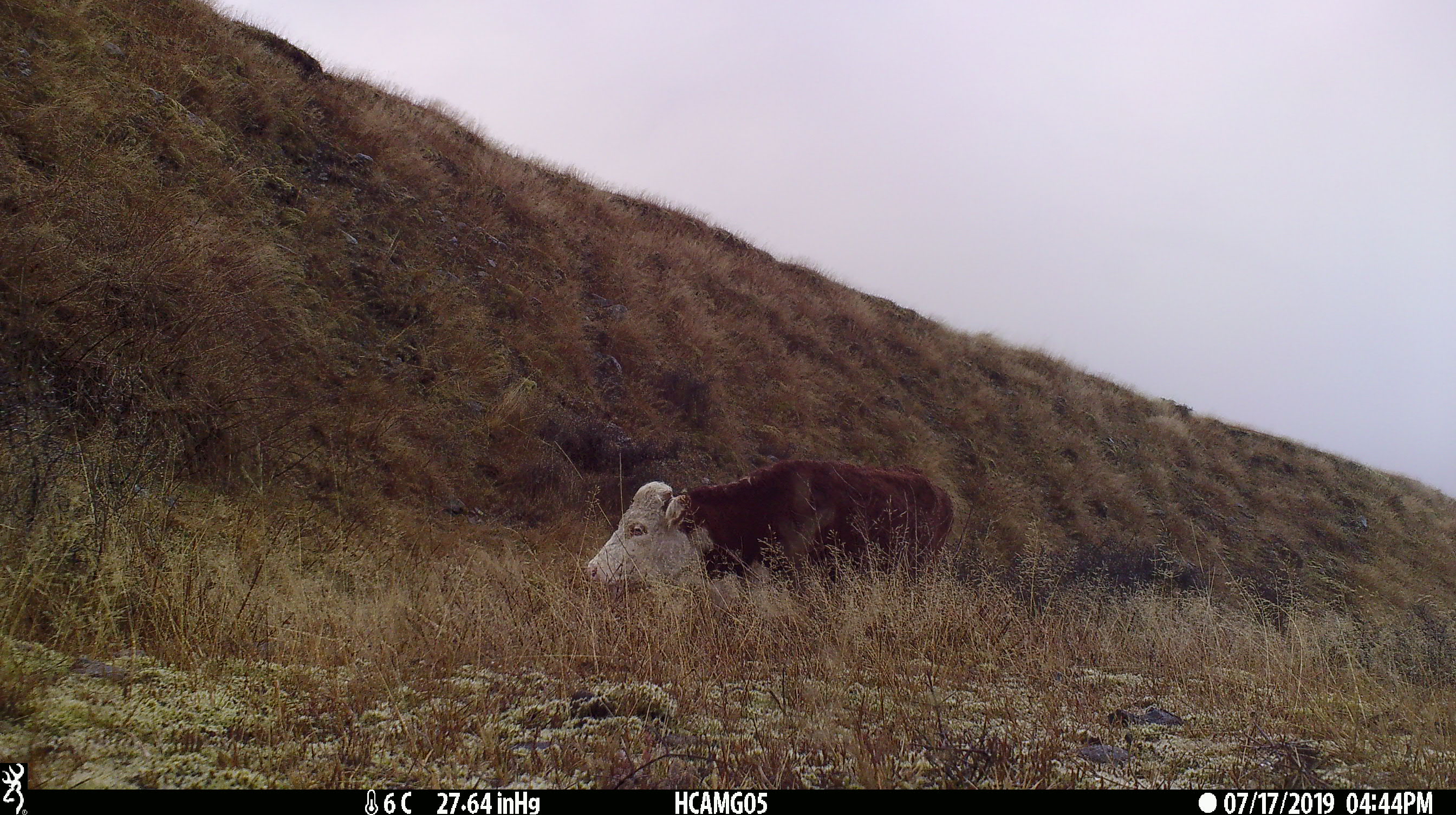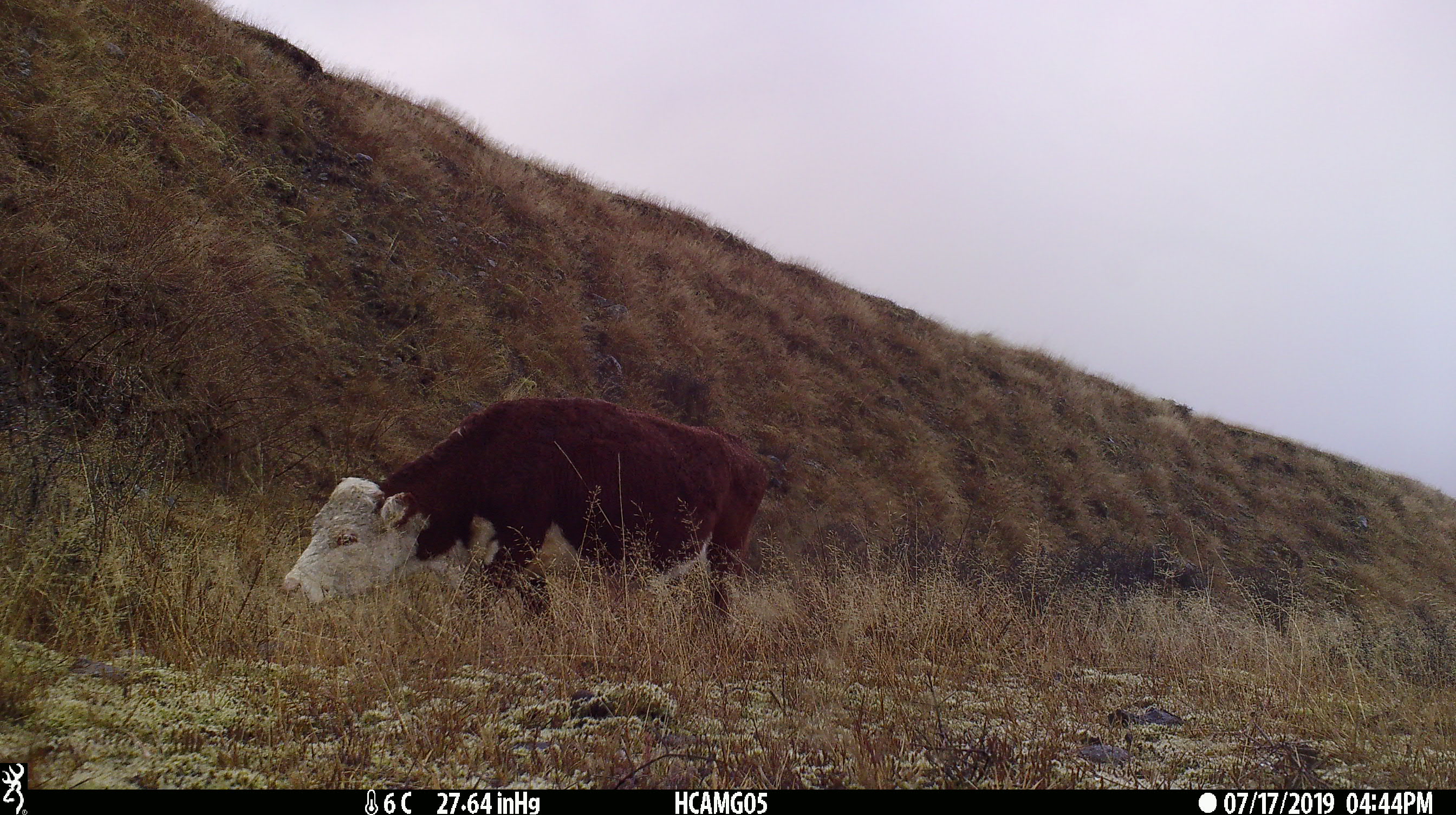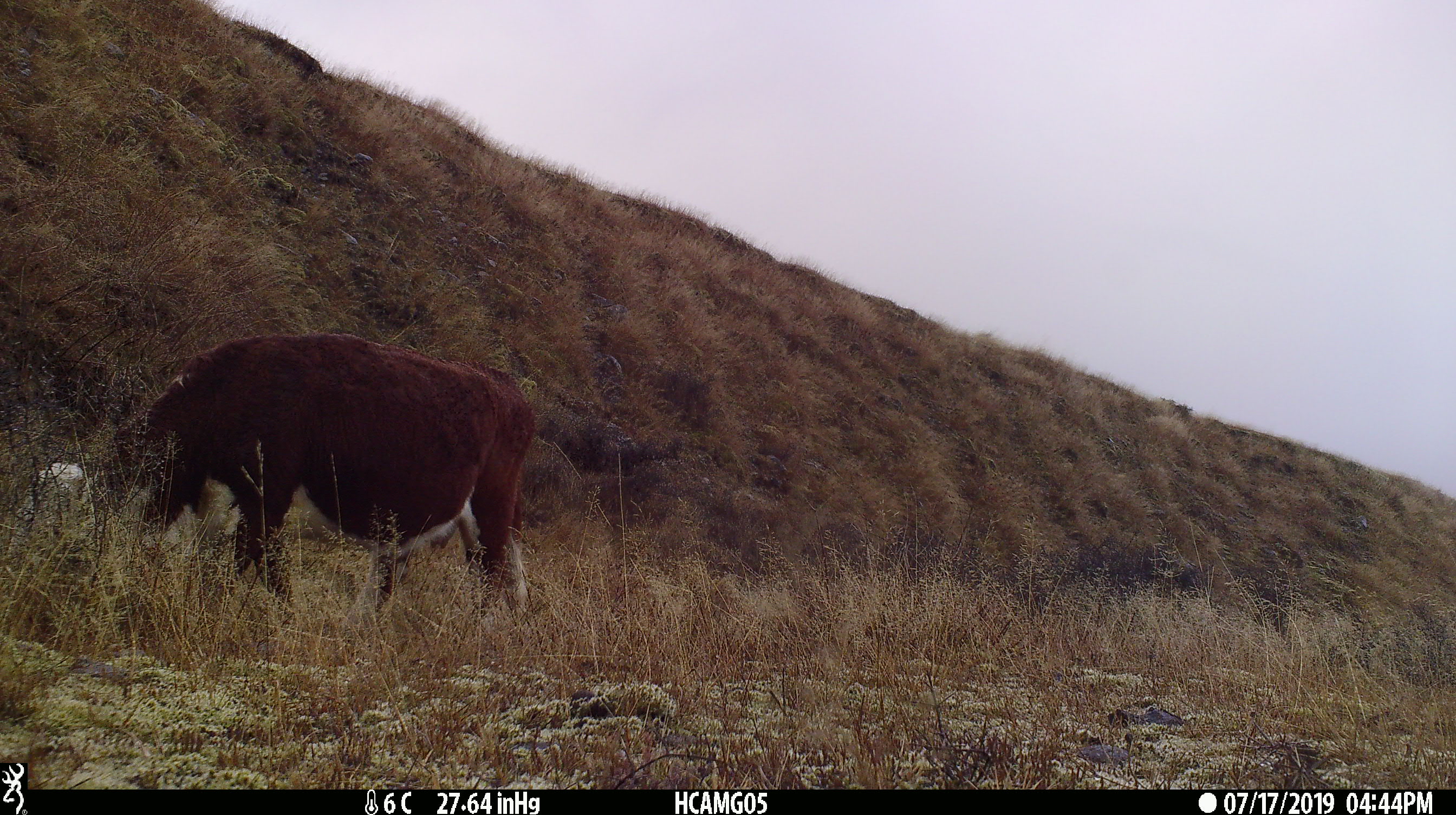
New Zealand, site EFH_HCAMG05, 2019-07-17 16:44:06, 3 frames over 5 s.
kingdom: Animalia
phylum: Chordata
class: Mammalia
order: Artiodactyla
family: Bovidae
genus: Bos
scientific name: Bos taurus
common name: domestic cow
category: cow